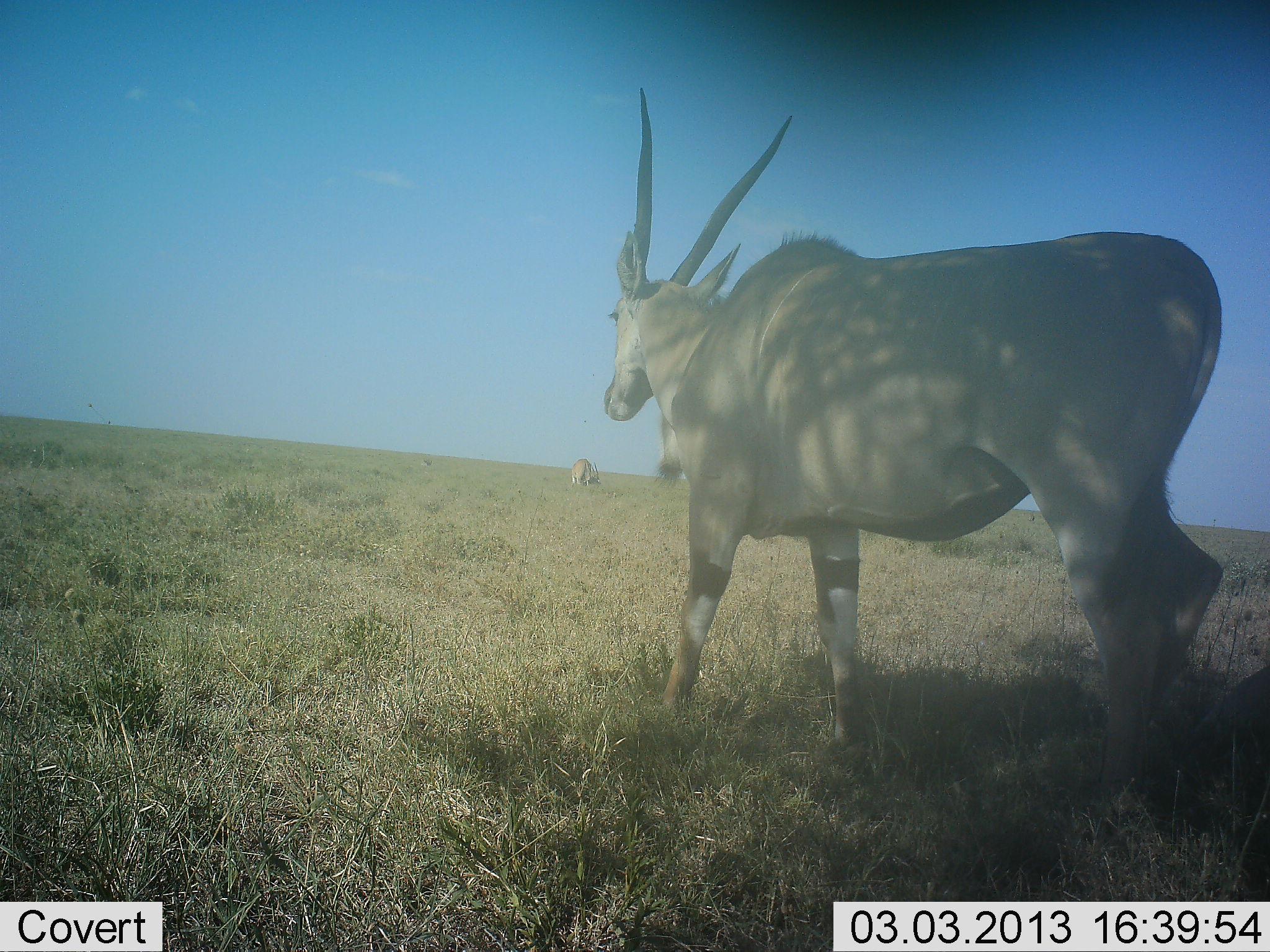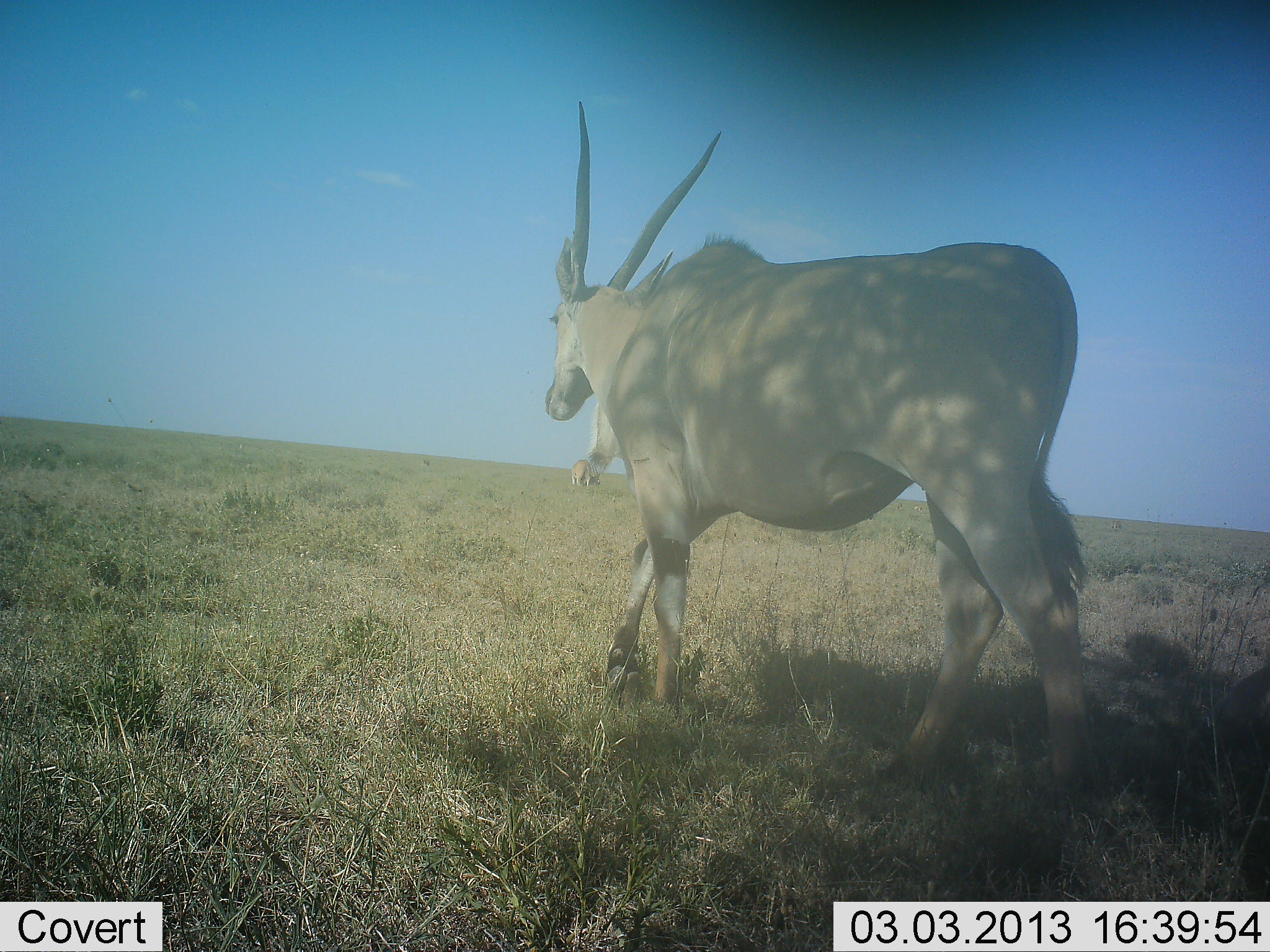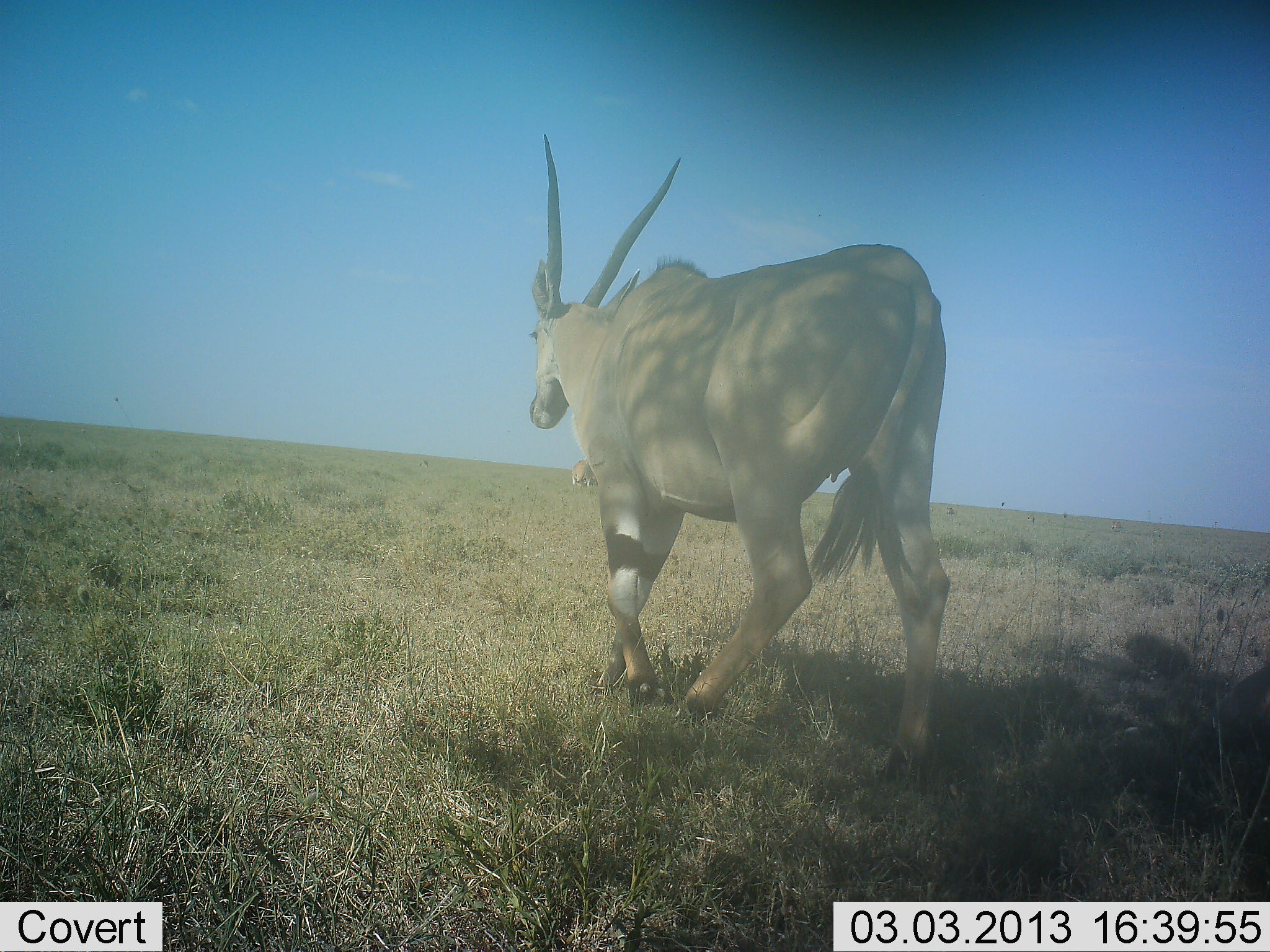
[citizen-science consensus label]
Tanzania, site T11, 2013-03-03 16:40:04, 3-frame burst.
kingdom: Animalia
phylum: Chordata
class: Mammalia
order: Artiodactyla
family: Bovidae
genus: Tragelaphus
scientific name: Tragelaphus oryx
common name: eland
Eland (Tragelaphus oryx), count 2. Behavior (volunteer vote fractions): standing 47%, resting 0%, moving 100%, interacting 0%. Young present (vote fraction): 0%. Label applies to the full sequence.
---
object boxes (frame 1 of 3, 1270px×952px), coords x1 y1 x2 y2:
animal: 603 87 1223 795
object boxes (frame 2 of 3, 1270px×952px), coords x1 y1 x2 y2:
animal: 543 99 1097 792; 1110 520 1122 530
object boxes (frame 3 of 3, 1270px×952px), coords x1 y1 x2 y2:
animal: 527 132 954 789